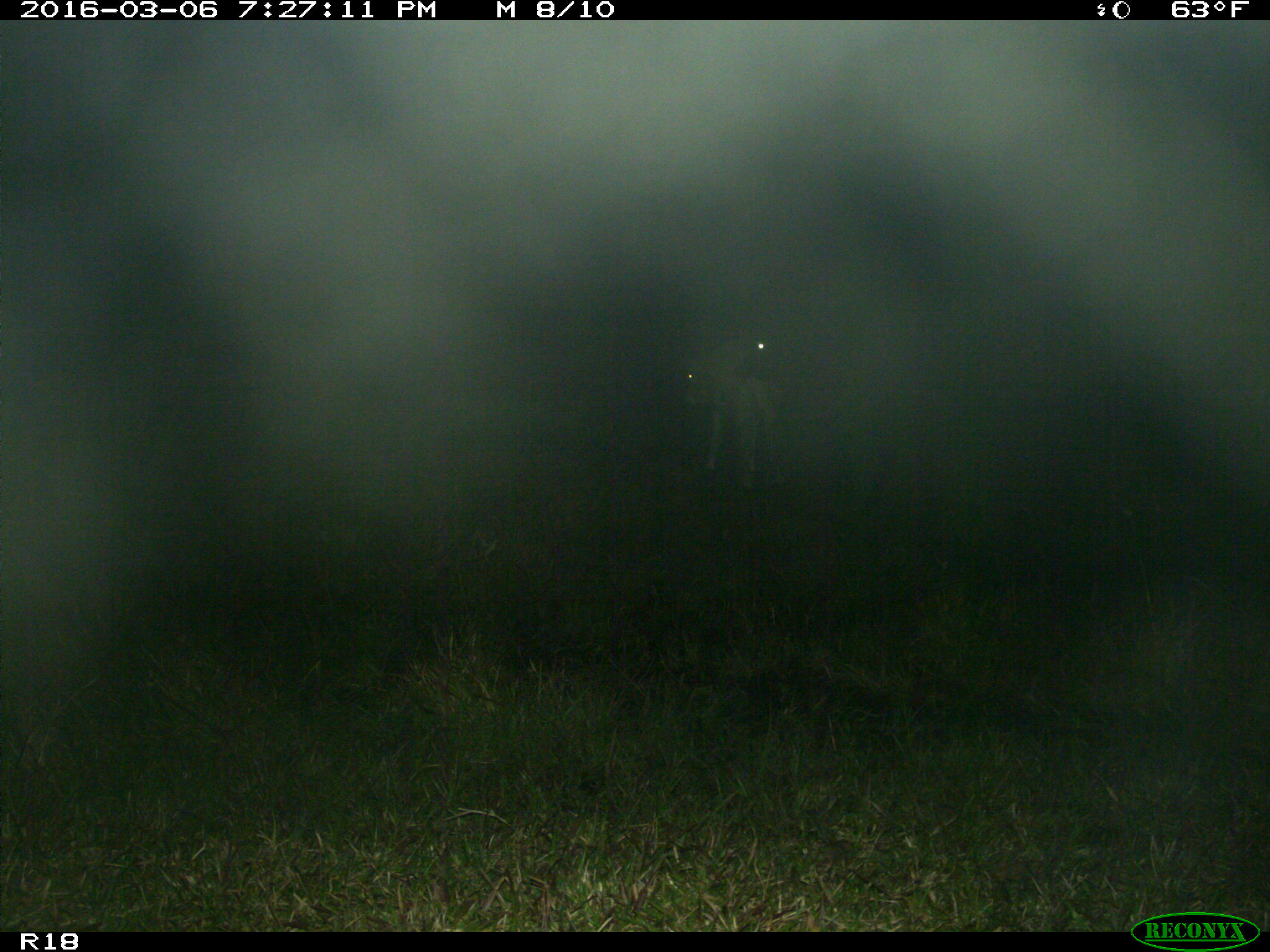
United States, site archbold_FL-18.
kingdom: Animalia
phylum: Chordata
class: Mammalia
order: Artiodactyla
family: Bovidae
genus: Bos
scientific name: Bos taurus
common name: domestic cow